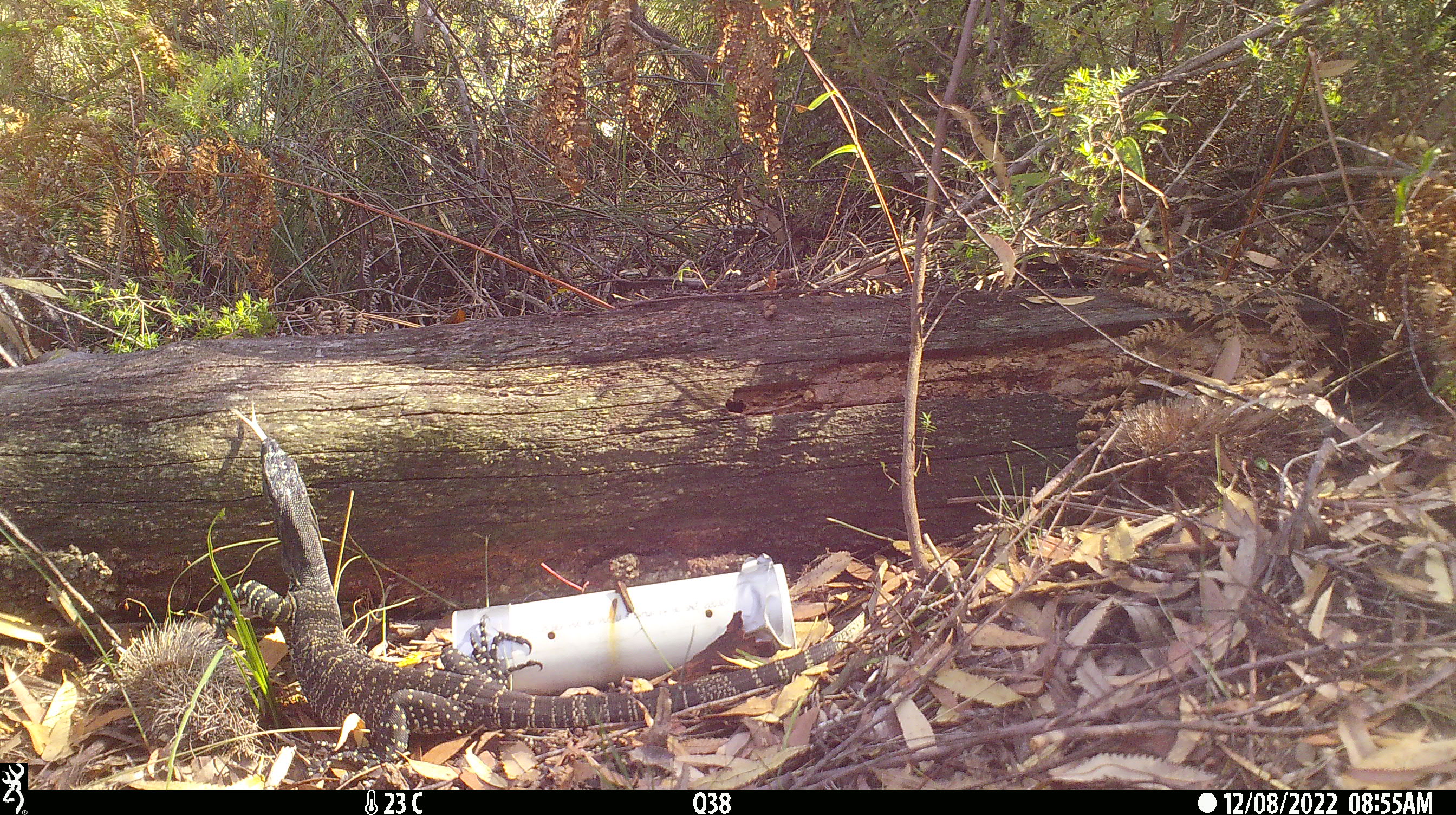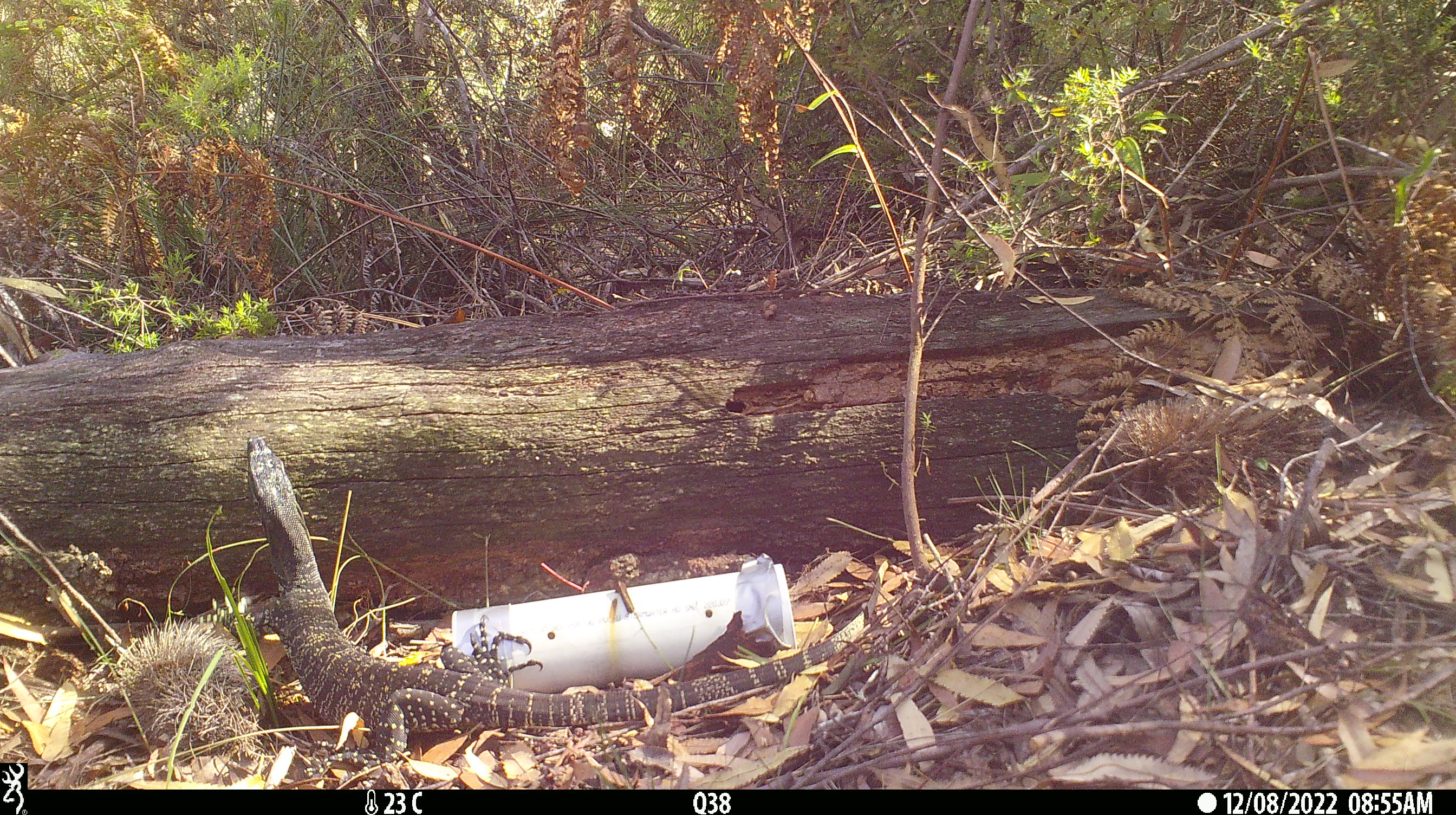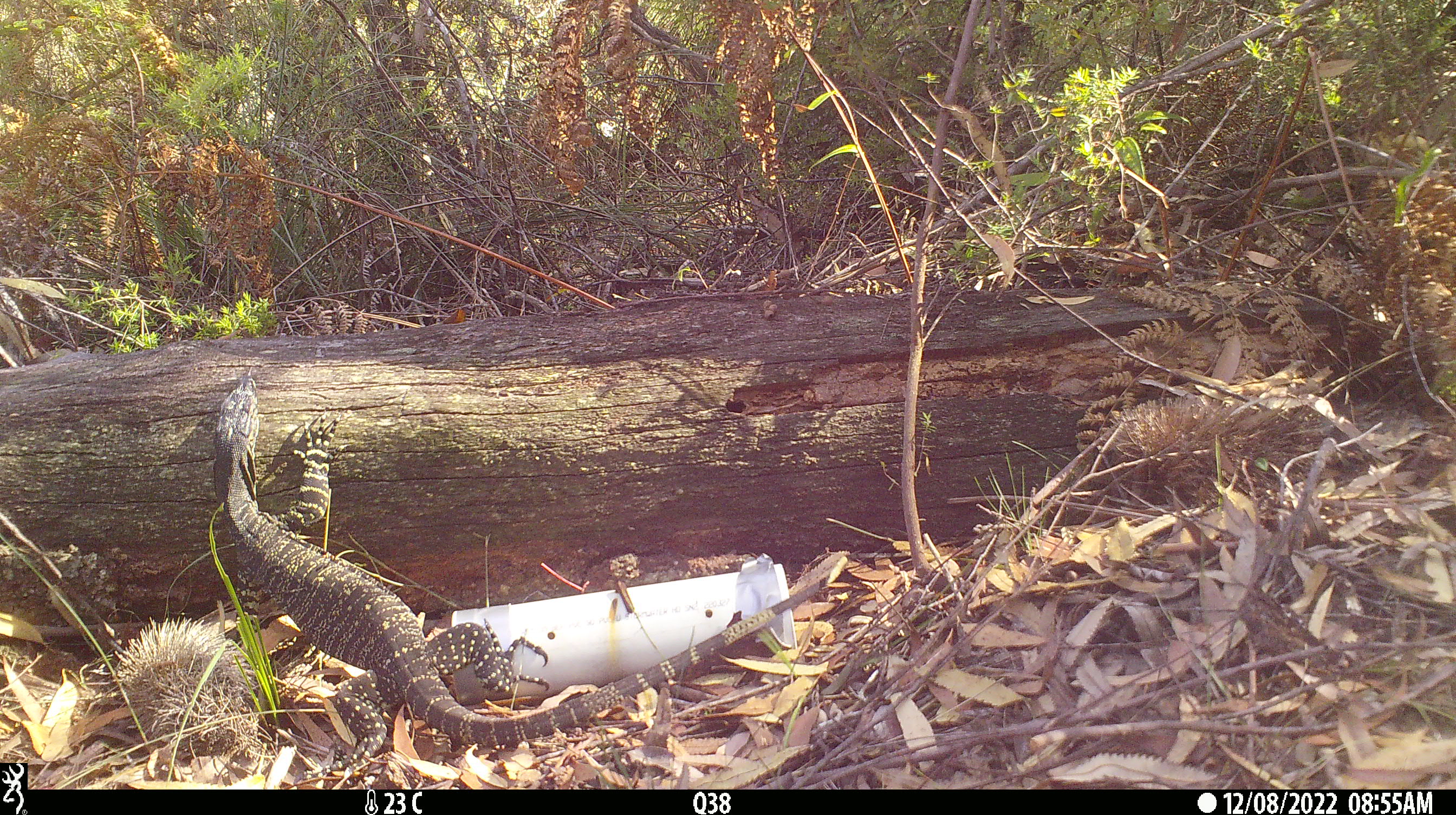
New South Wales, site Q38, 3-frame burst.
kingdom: Animalia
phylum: Chordata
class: Reptilia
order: Squamata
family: Varanidae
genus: Varanus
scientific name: Varanus varius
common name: lace monitor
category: goanna